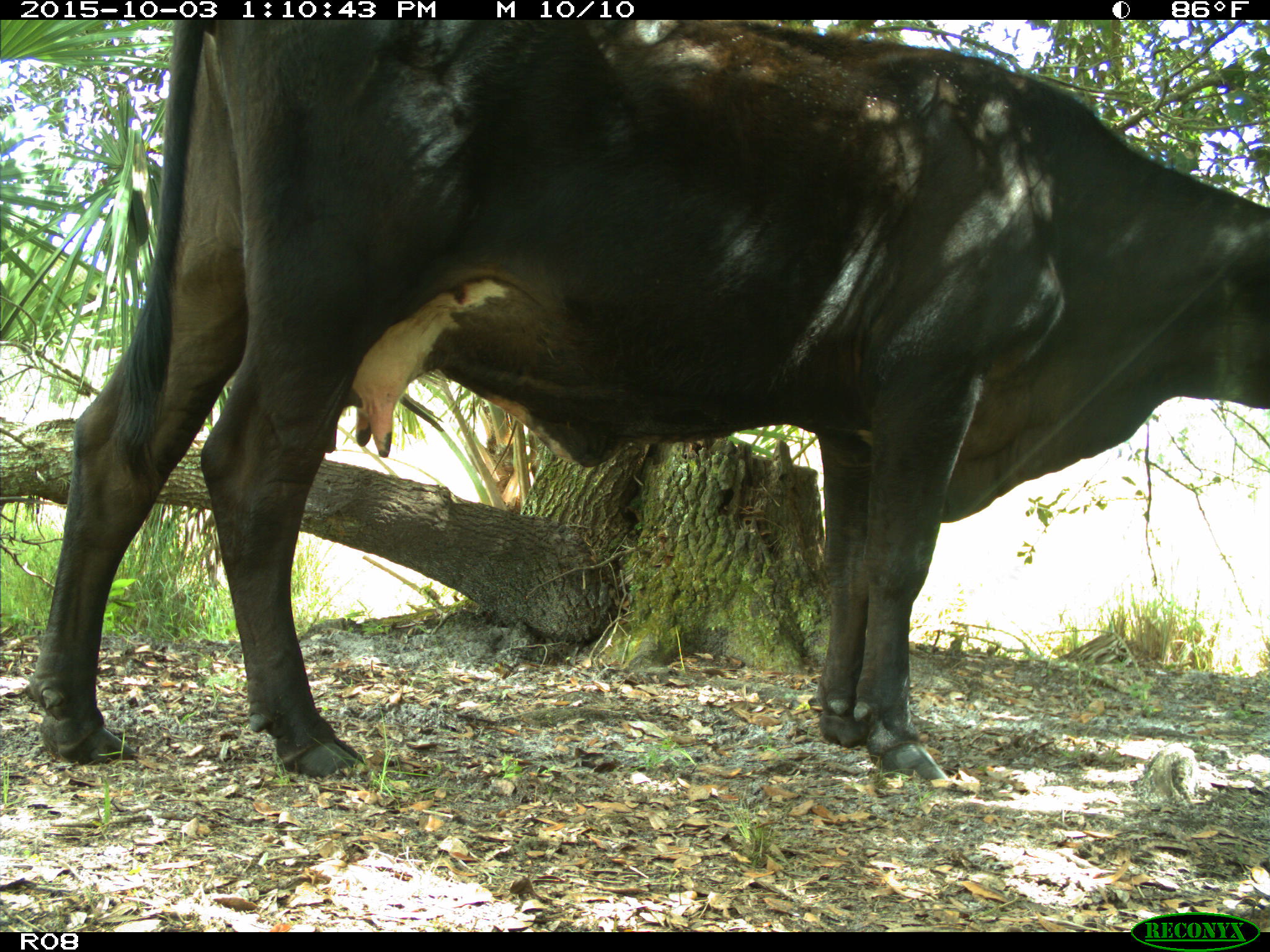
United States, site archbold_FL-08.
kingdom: Animalia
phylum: Chordata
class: Mammalia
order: Artiodactyla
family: Bovidae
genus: Bos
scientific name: Bos taurus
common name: domestic cow